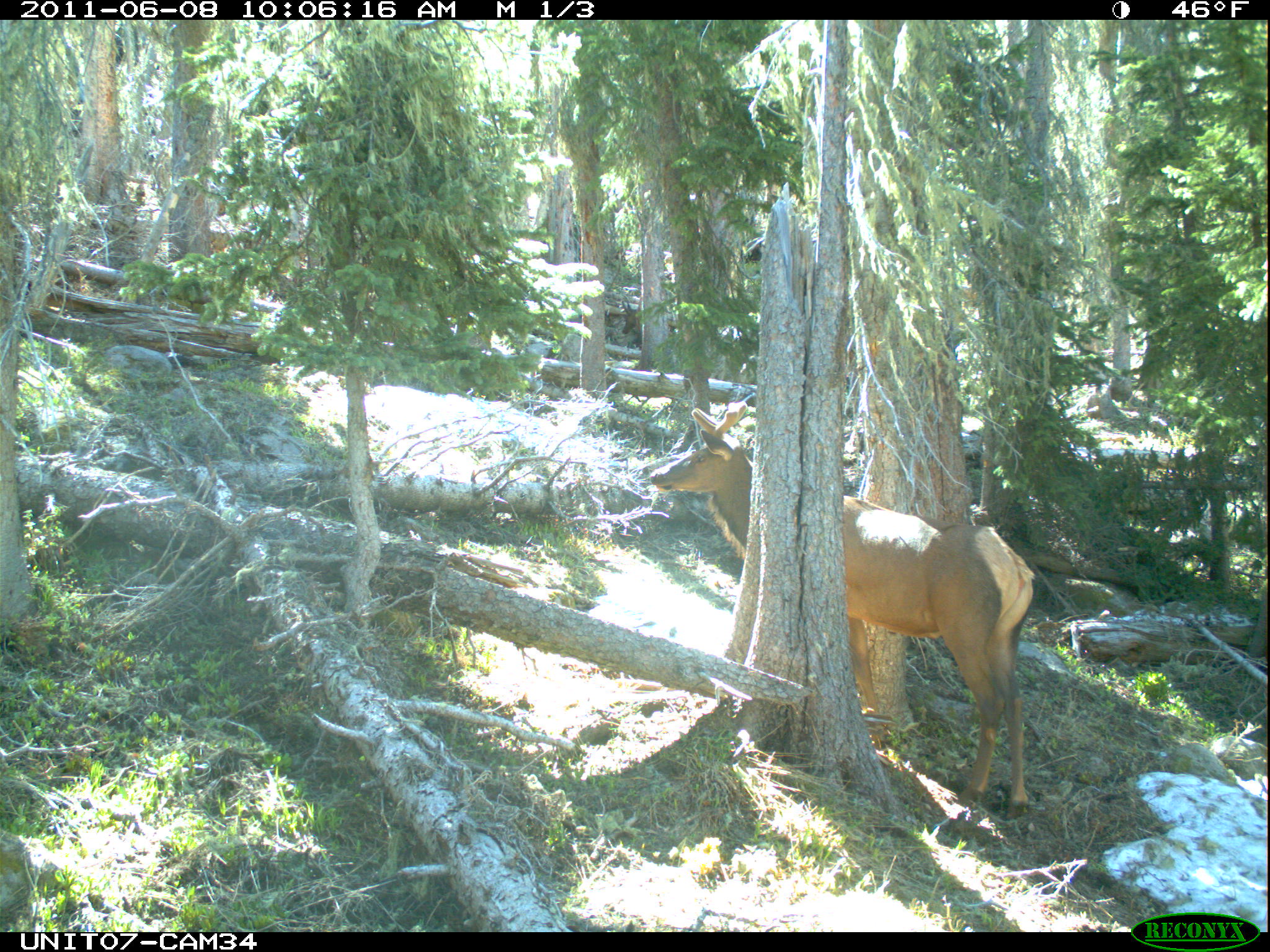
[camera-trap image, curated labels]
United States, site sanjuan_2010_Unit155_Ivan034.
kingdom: Animalia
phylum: Chordata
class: Mammalia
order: Artiodactyla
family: Cervidae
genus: Cervus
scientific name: Cervus elaphus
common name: red deer